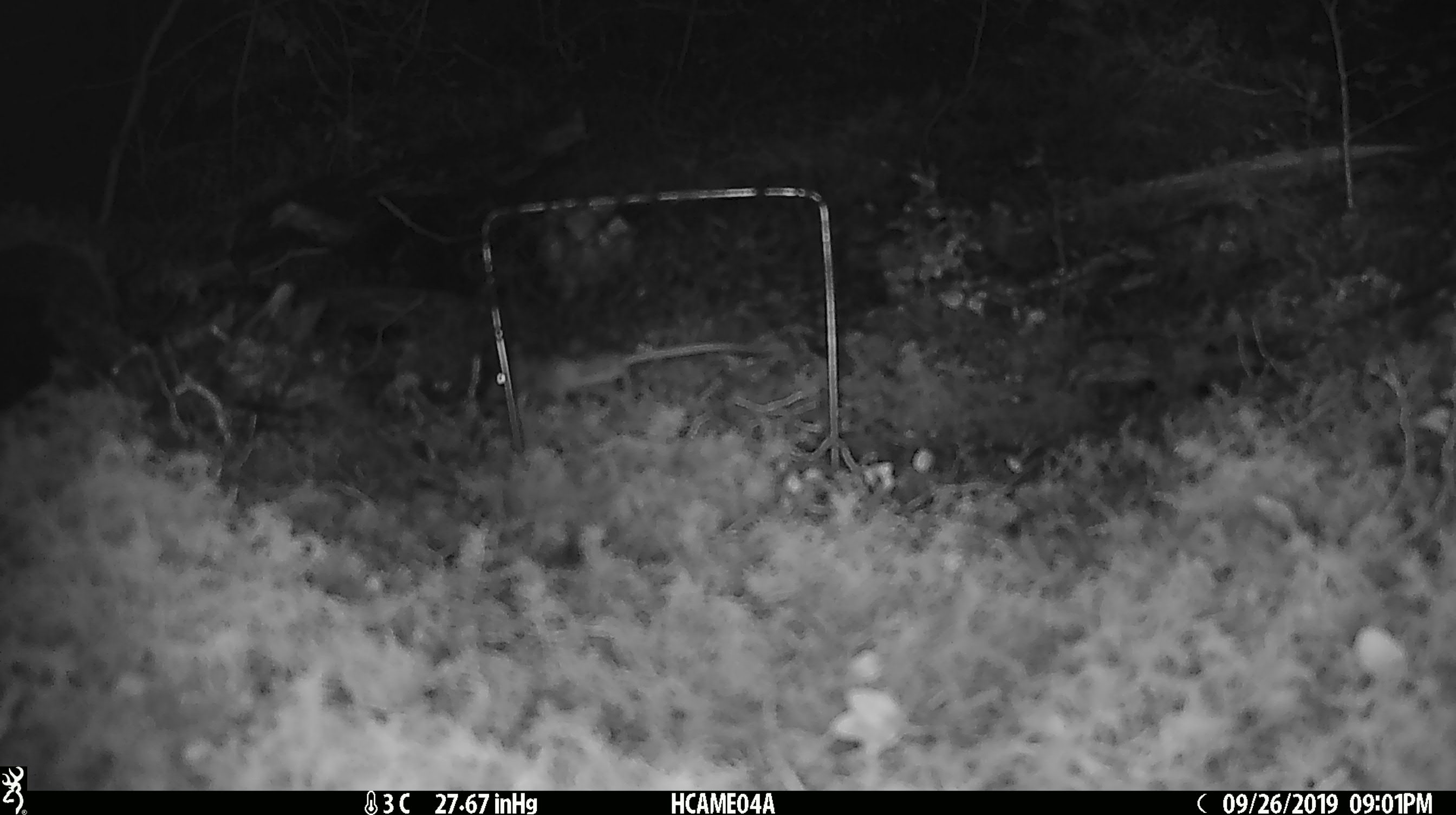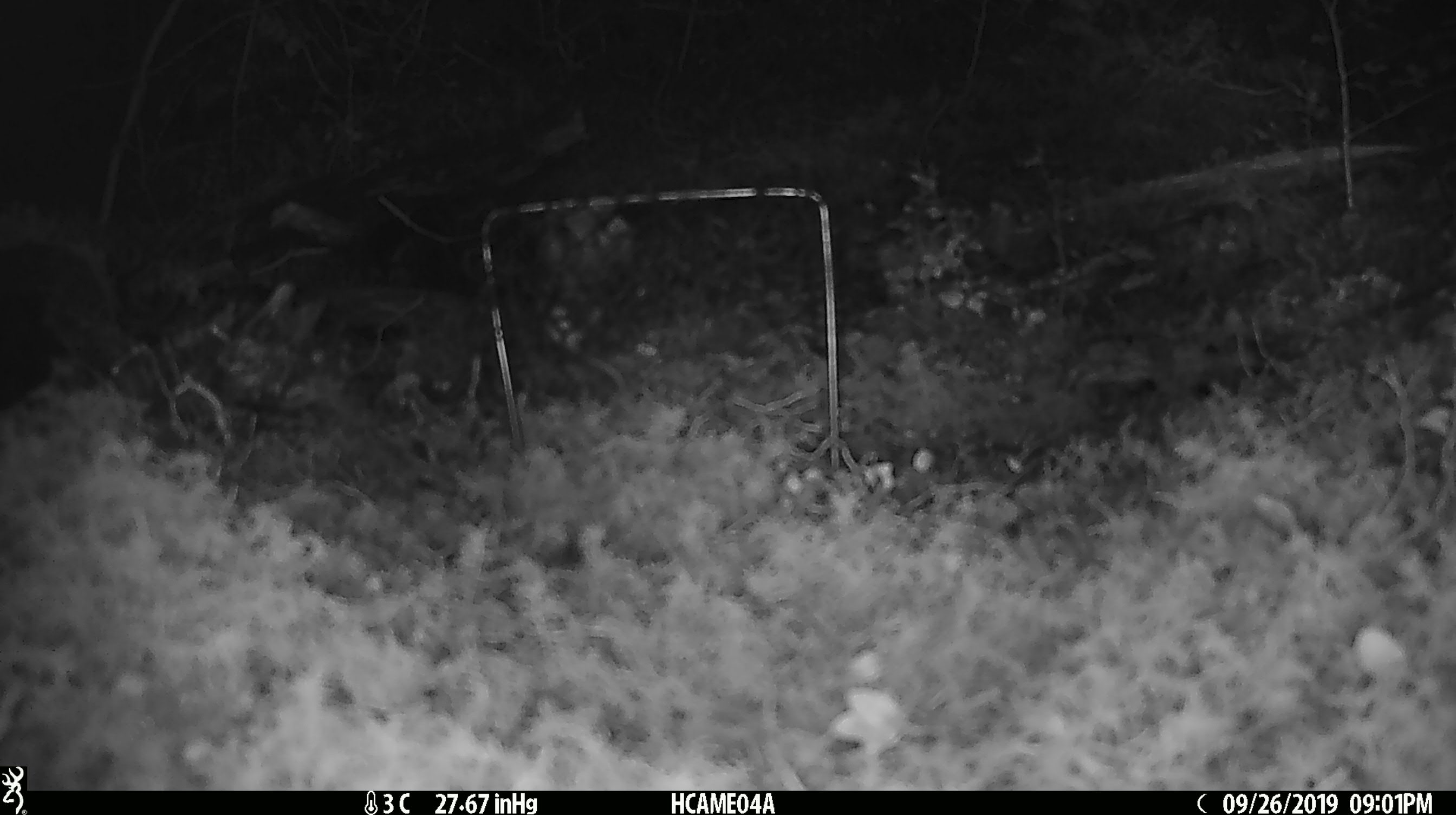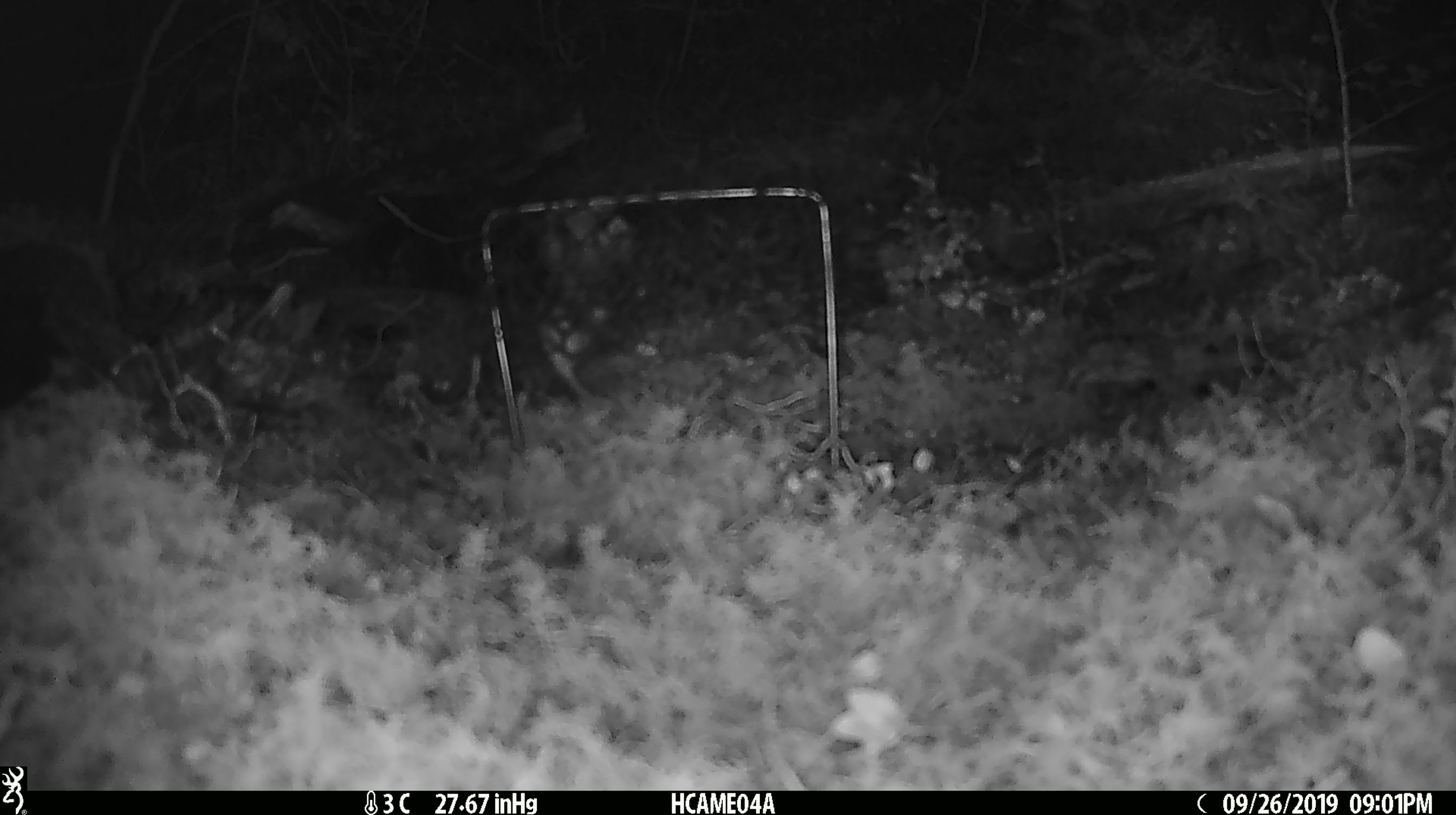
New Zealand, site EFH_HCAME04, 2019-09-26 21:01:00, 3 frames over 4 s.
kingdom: Animalia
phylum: Chordata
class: Mammalia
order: Rodentia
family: Muridae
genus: Mus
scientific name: Mus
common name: mouse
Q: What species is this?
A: Mouse (Mus).